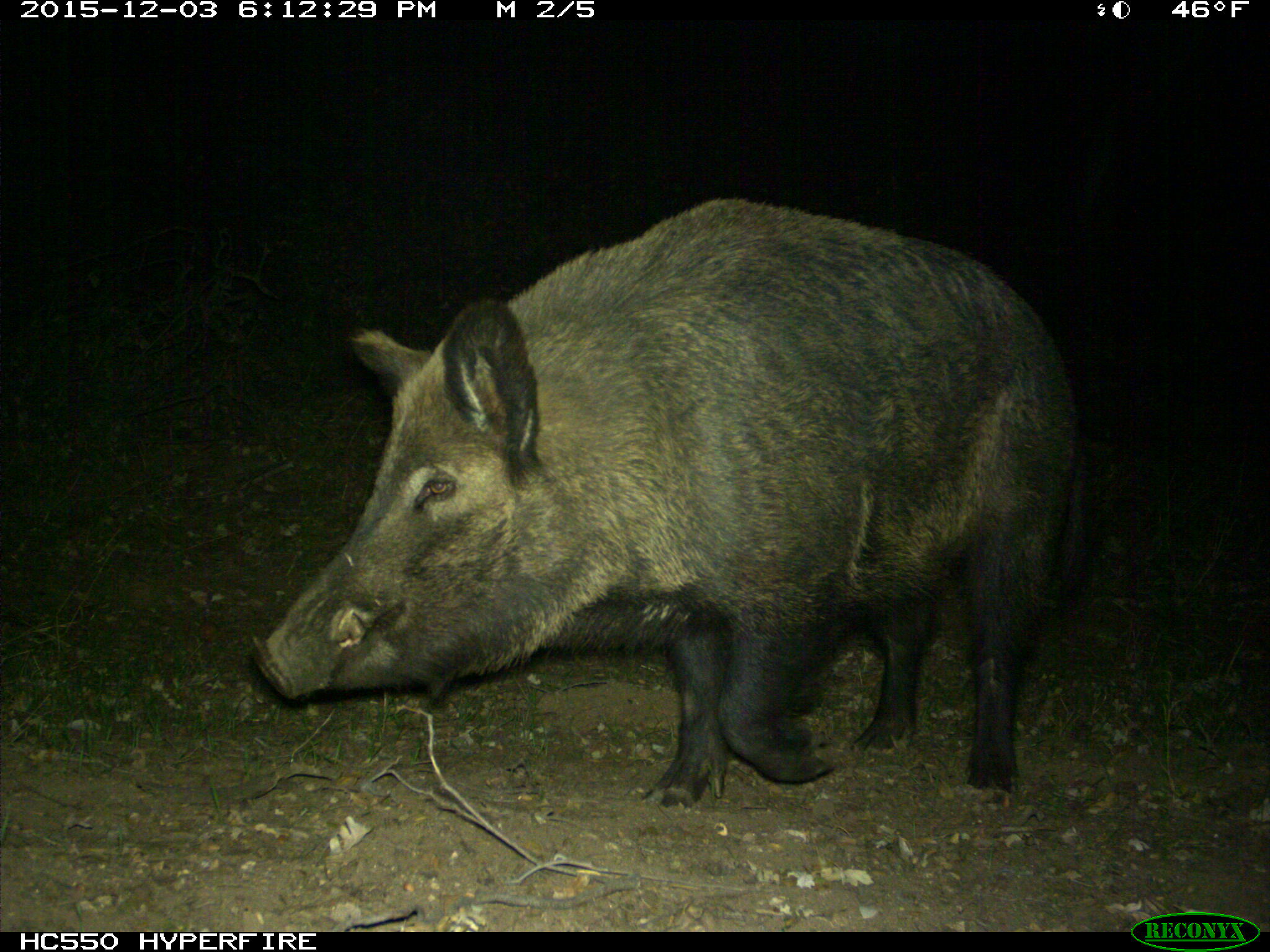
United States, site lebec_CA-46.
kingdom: Animalia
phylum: Chordata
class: Mammalia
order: Artiodactyla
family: Suidae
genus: Sus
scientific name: Sus scrofa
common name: wild boar